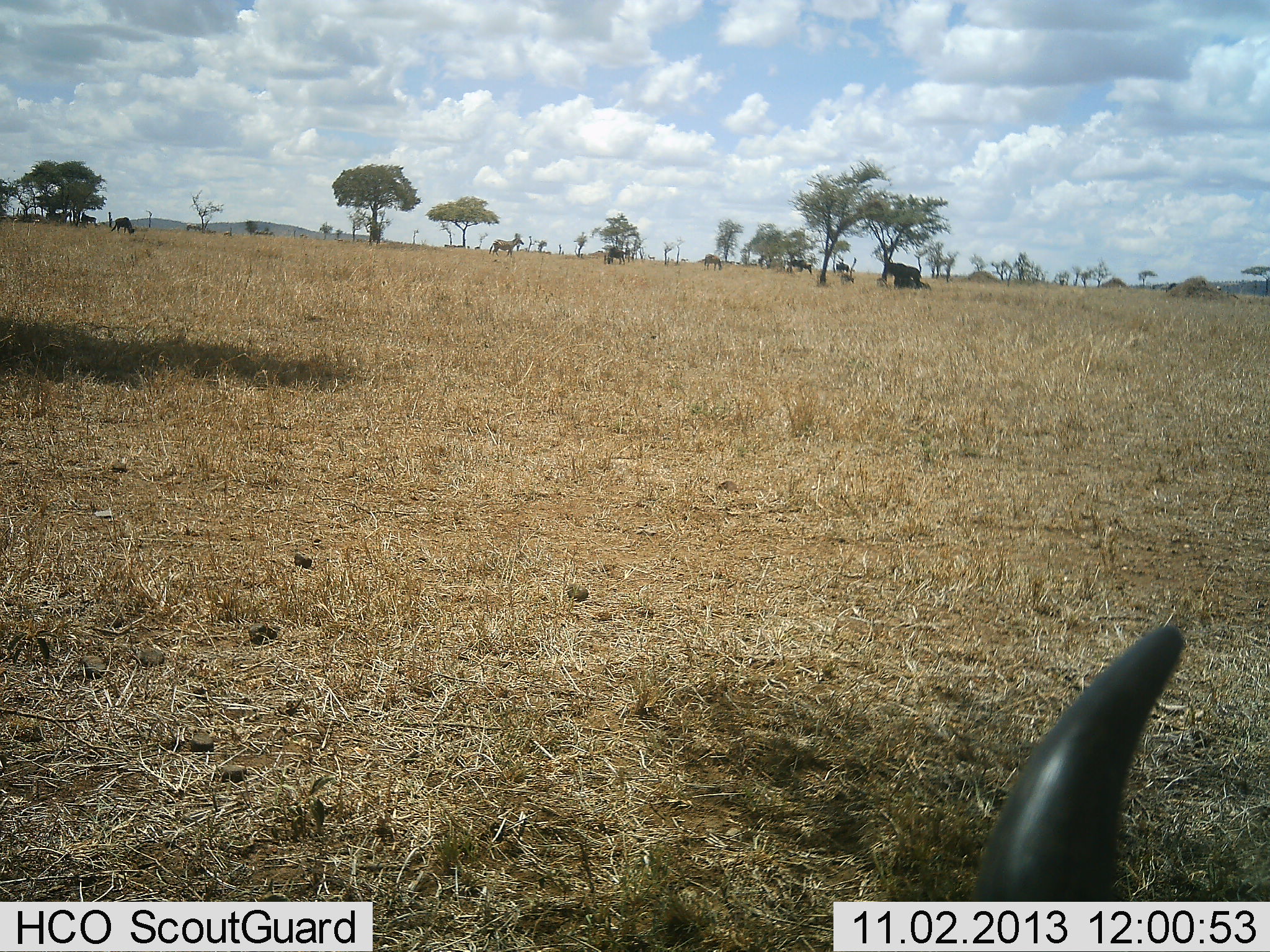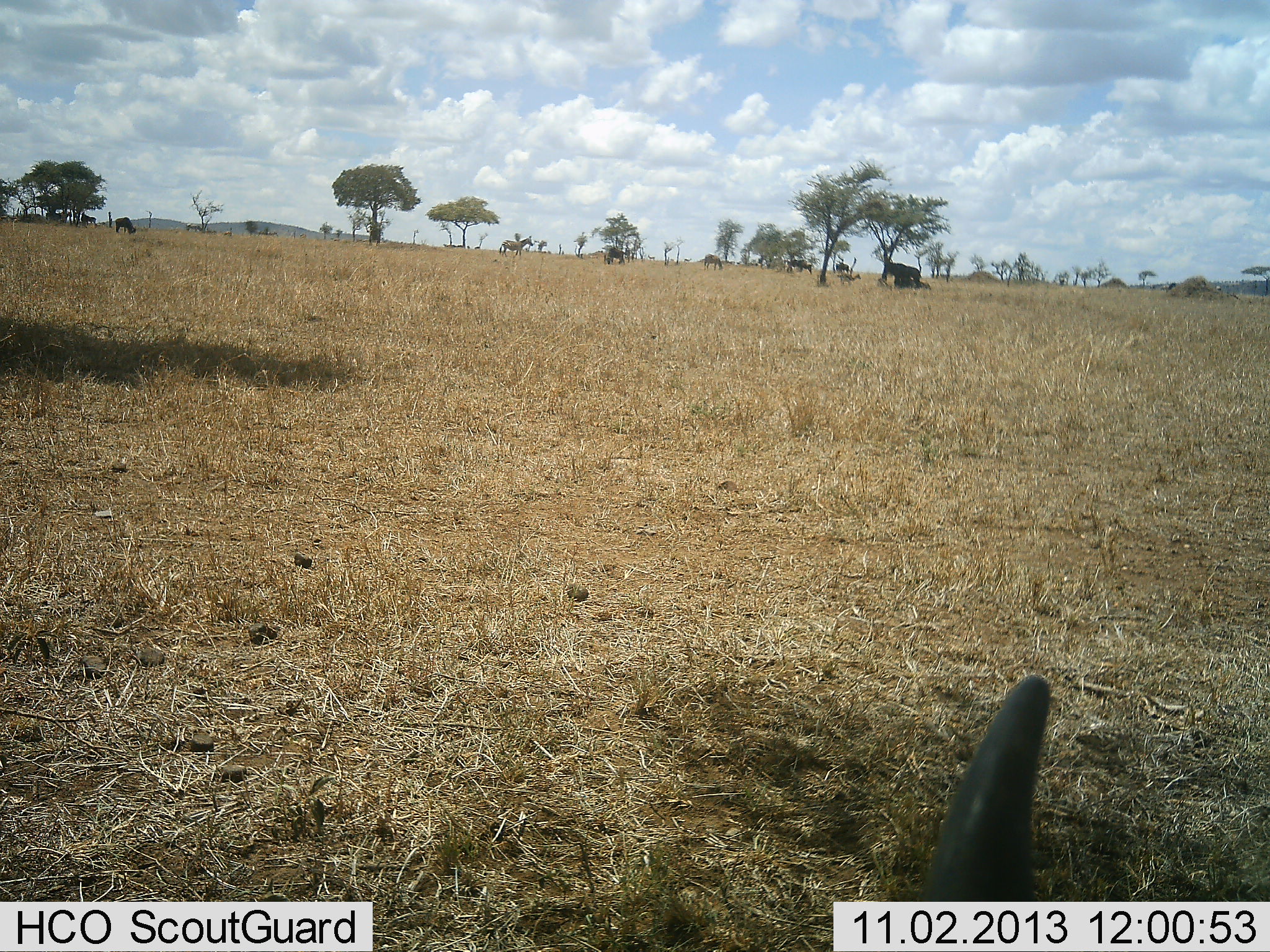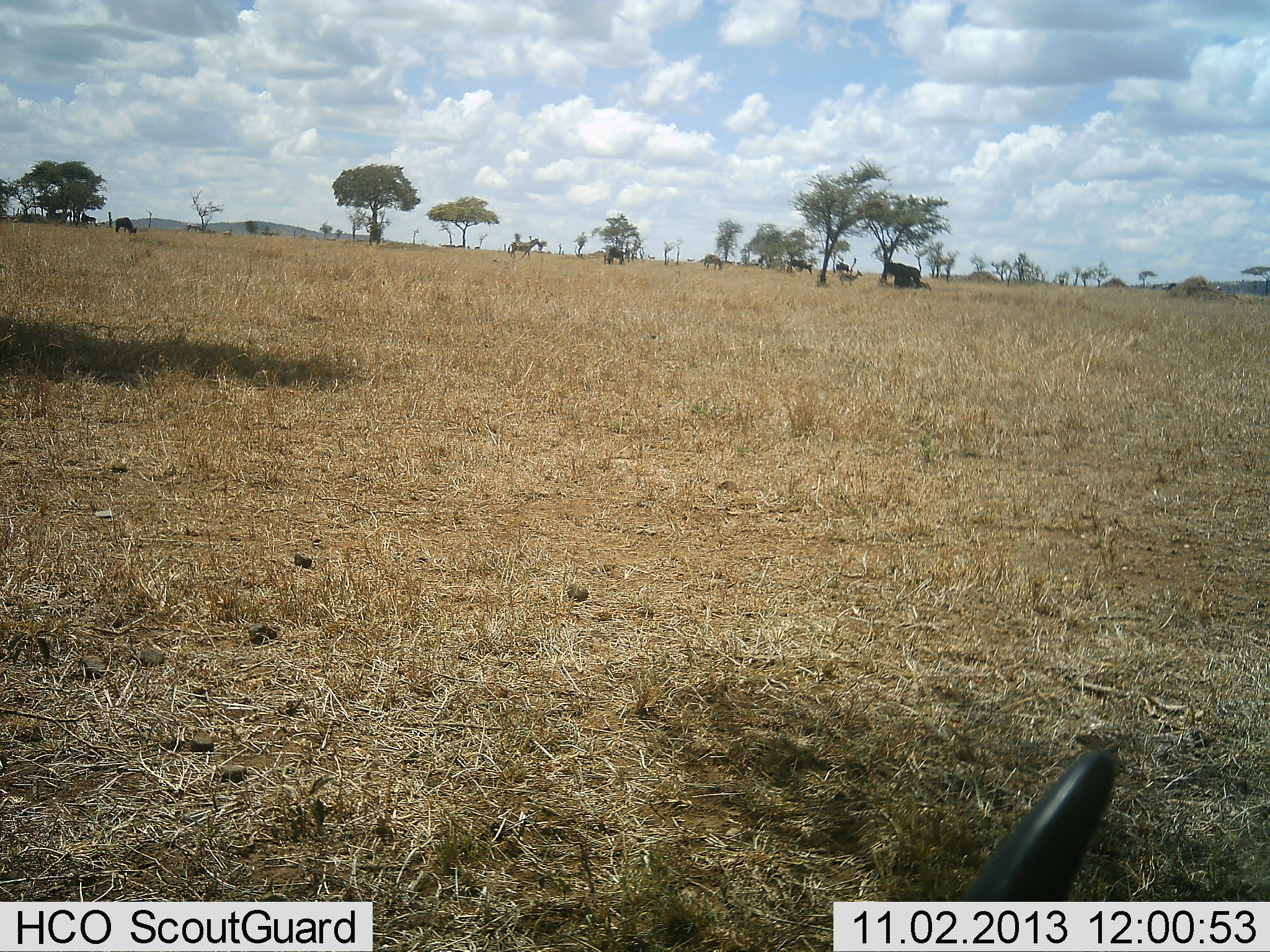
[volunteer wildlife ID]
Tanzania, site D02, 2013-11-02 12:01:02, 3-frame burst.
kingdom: Animalia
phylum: Chordata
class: Mammalia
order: Artiodactyla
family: Bovidae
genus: Connochaetes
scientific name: Connochaetes taurinus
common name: blue wildebeest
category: wildebeest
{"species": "wildebeest (blue wildebeest) (Connochaetes taurinus)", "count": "5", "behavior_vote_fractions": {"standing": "73%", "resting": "64%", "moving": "27%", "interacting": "0%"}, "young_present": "0%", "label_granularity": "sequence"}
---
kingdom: Animalia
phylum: Chordata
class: Mammalia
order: Perissodactyla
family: Equidae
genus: Equus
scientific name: Equus quagga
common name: plains zebra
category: zebra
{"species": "zebra (plains zebra) (Equus quagga)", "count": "2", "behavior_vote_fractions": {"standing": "30%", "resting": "0%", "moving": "90%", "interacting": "0%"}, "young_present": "0%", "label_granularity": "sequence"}